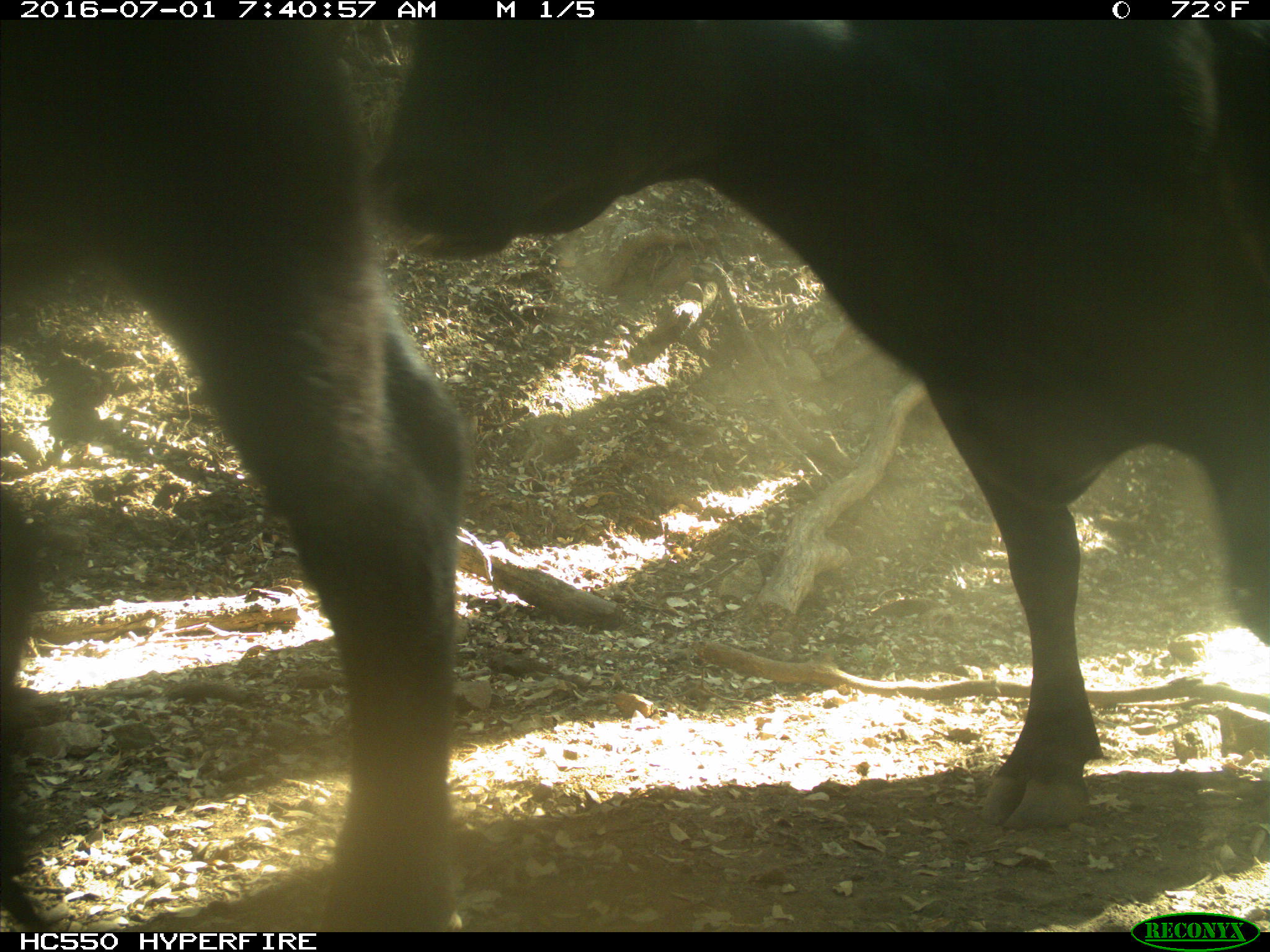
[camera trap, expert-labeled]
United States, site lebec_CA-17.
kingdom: Animalia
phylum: Chordata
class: Mammalia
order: Artiodactyla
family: Bovidae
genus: Bos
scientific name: Bos taurus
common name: domestic cow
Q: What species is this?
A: Bos taurus (domestic cow).